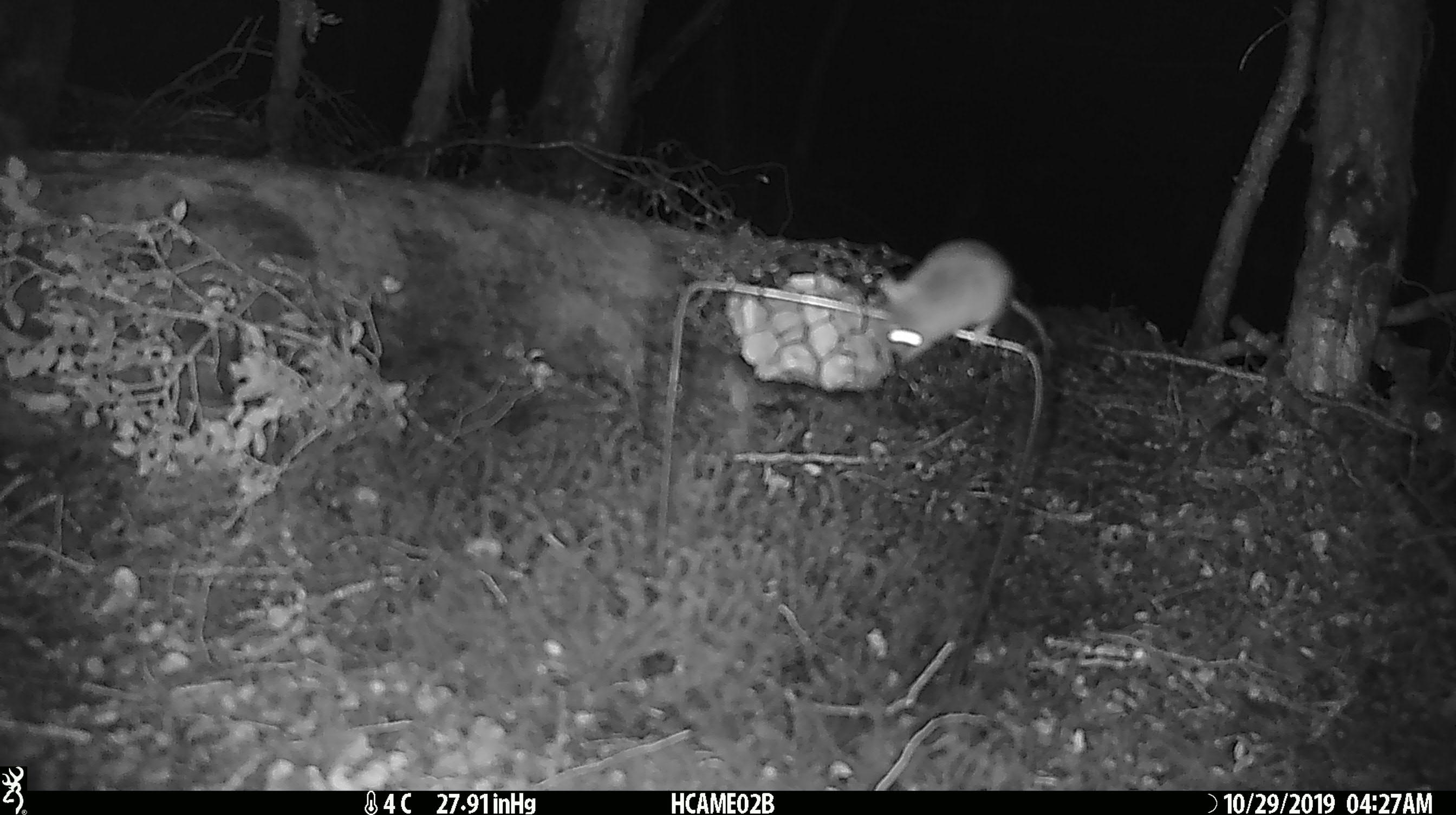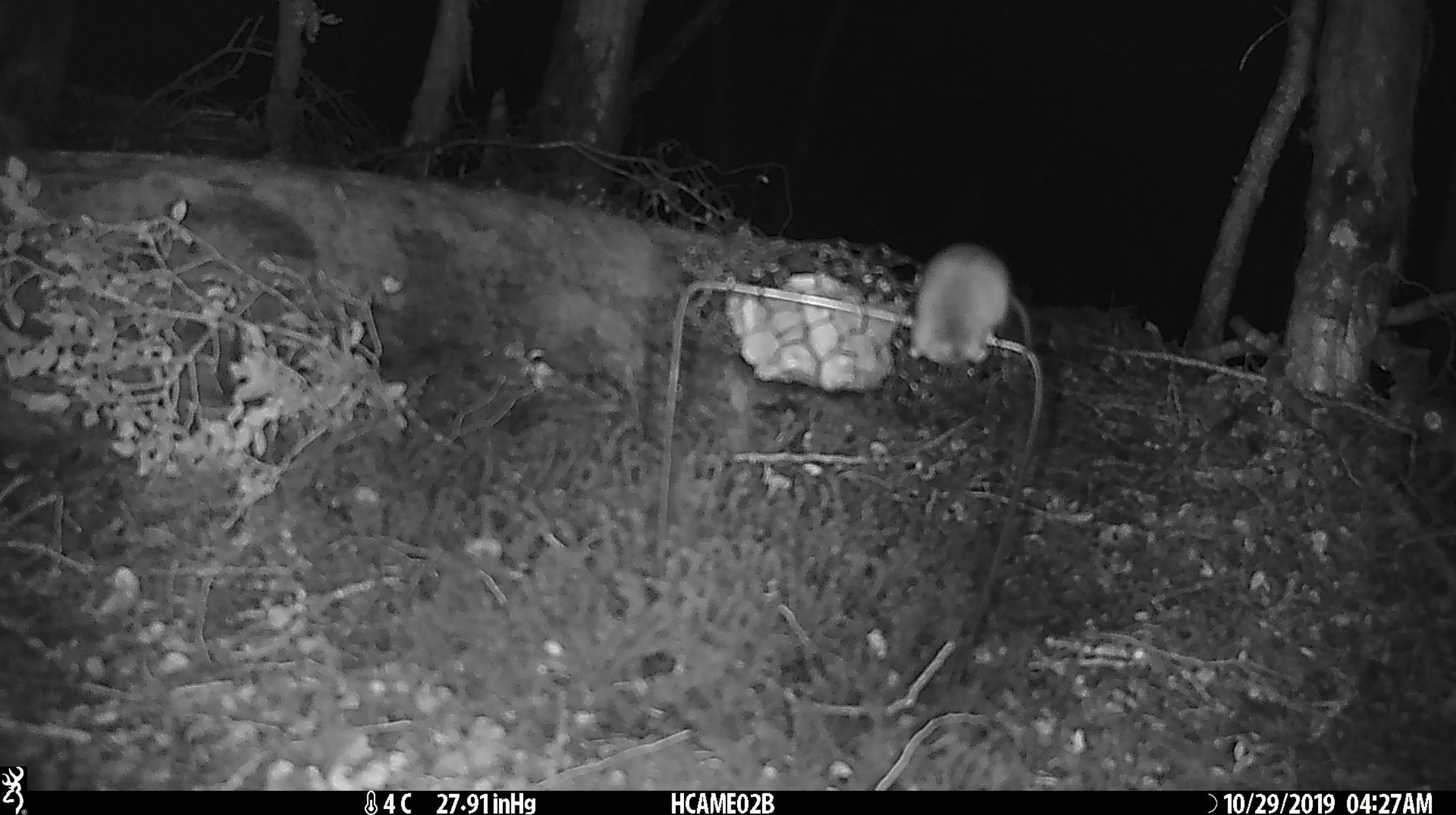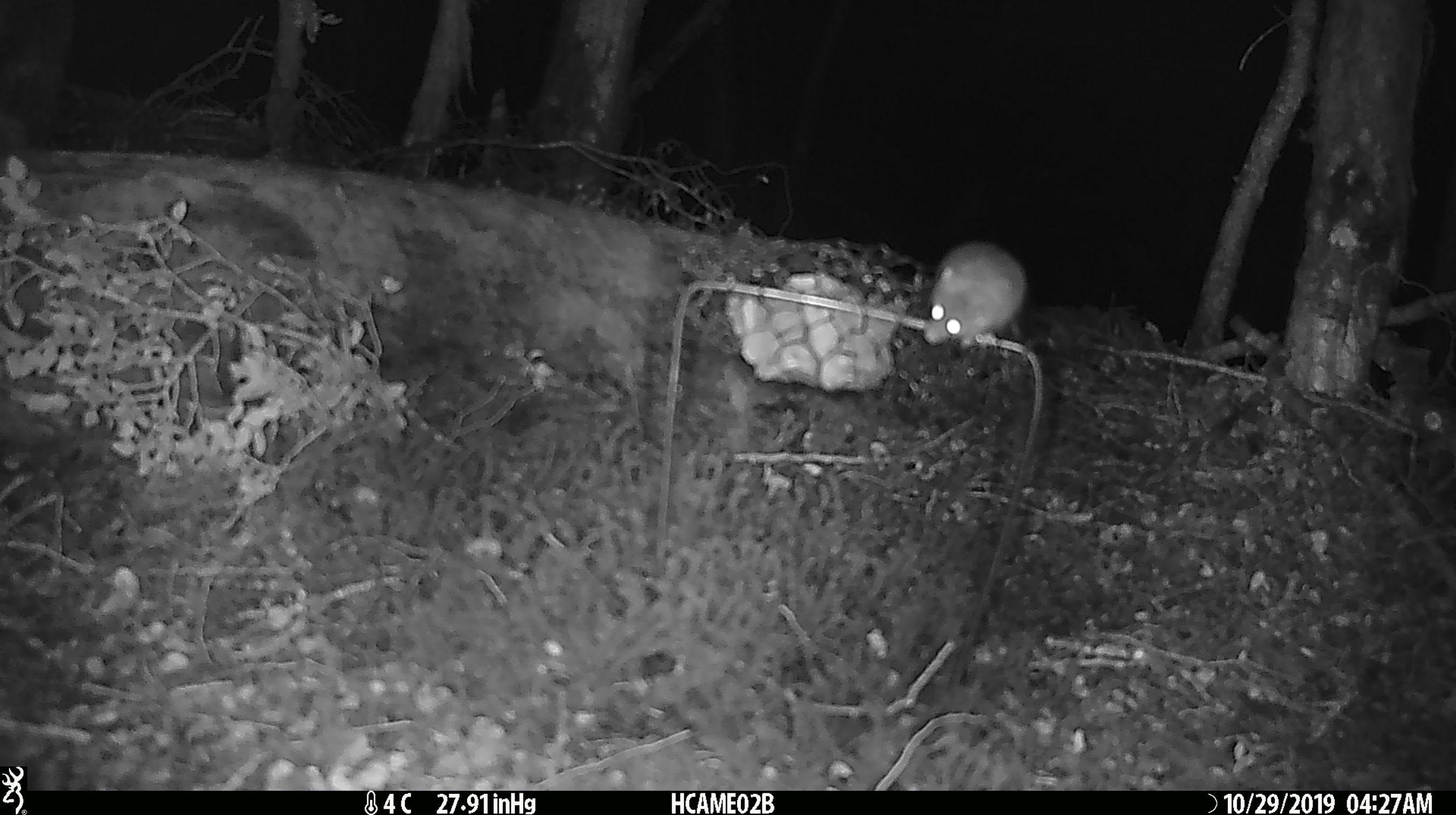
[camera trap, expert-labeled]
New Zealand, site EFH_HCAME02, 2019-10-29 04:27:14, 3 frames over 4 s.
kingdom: Animalia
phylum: Chordata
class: Mammalia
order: Rodentia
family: Muridae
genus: Mus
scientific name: Mus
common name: mouse